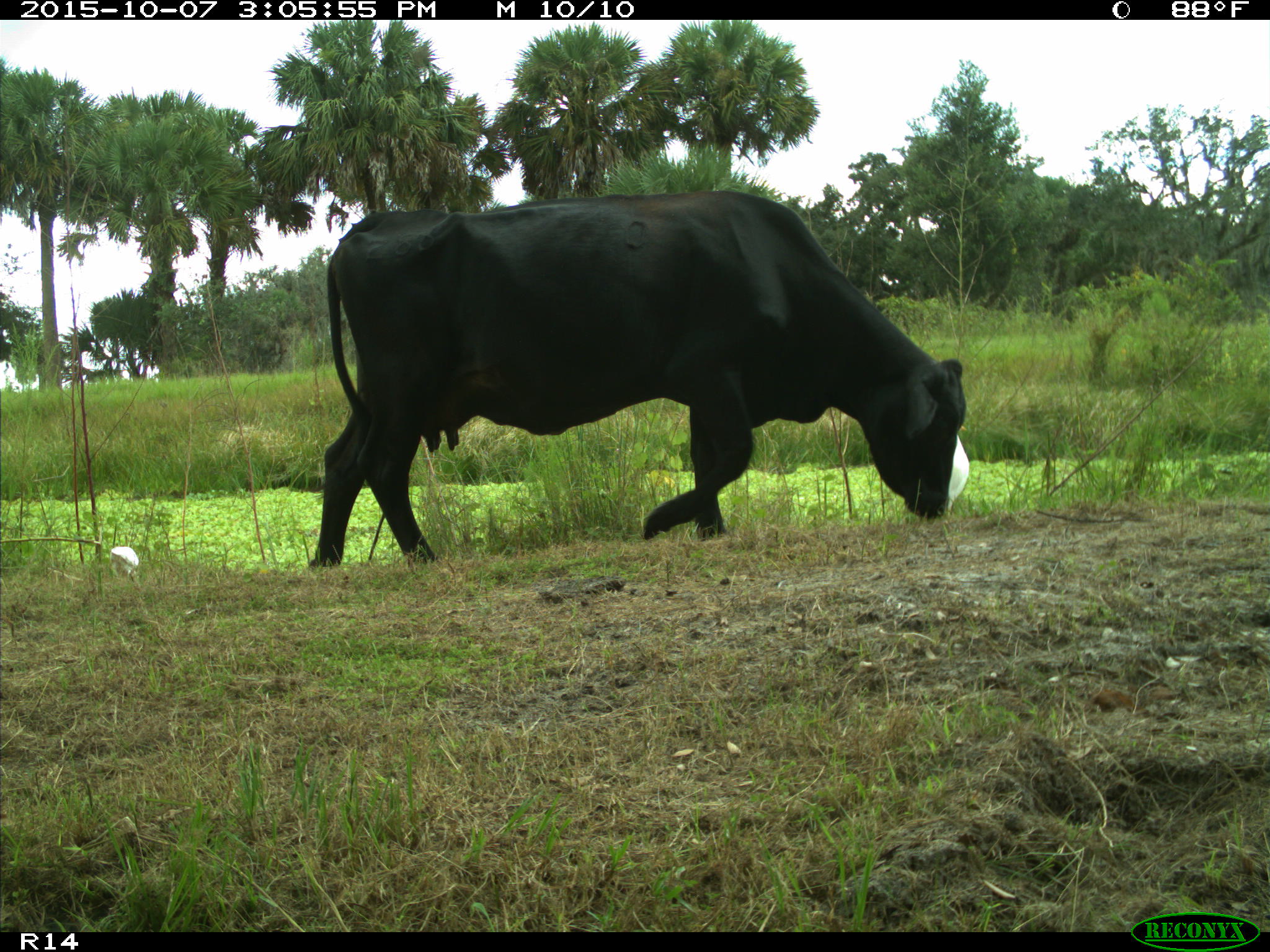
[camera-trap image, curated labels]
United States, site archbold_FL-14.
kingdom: Animalia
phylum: Chordata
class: Mammalia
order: Artiodactyla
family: Bovidae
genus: Bos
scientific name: Bos taurus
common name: domestic cow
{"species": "Bos taurus (domestic cow)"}